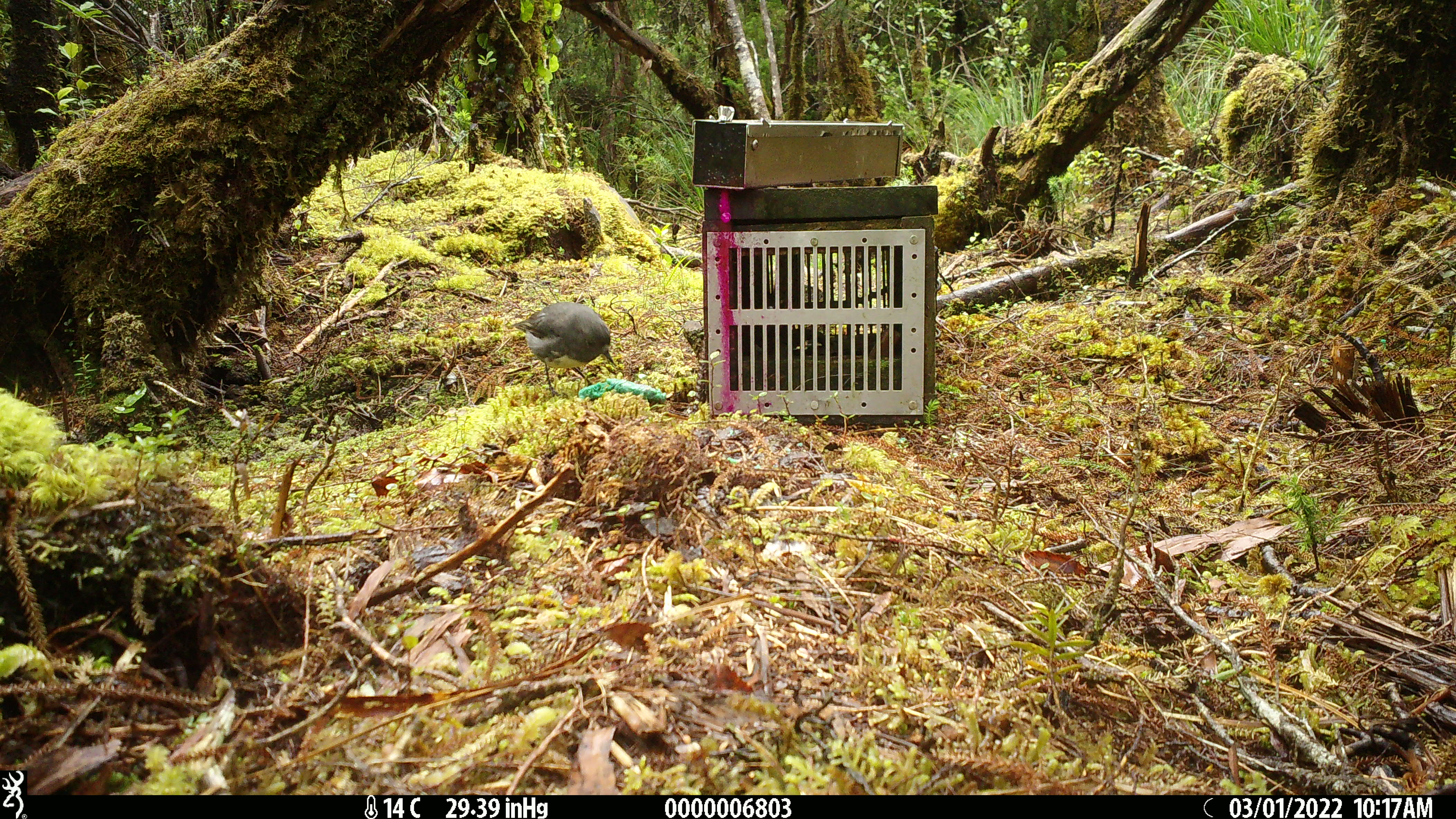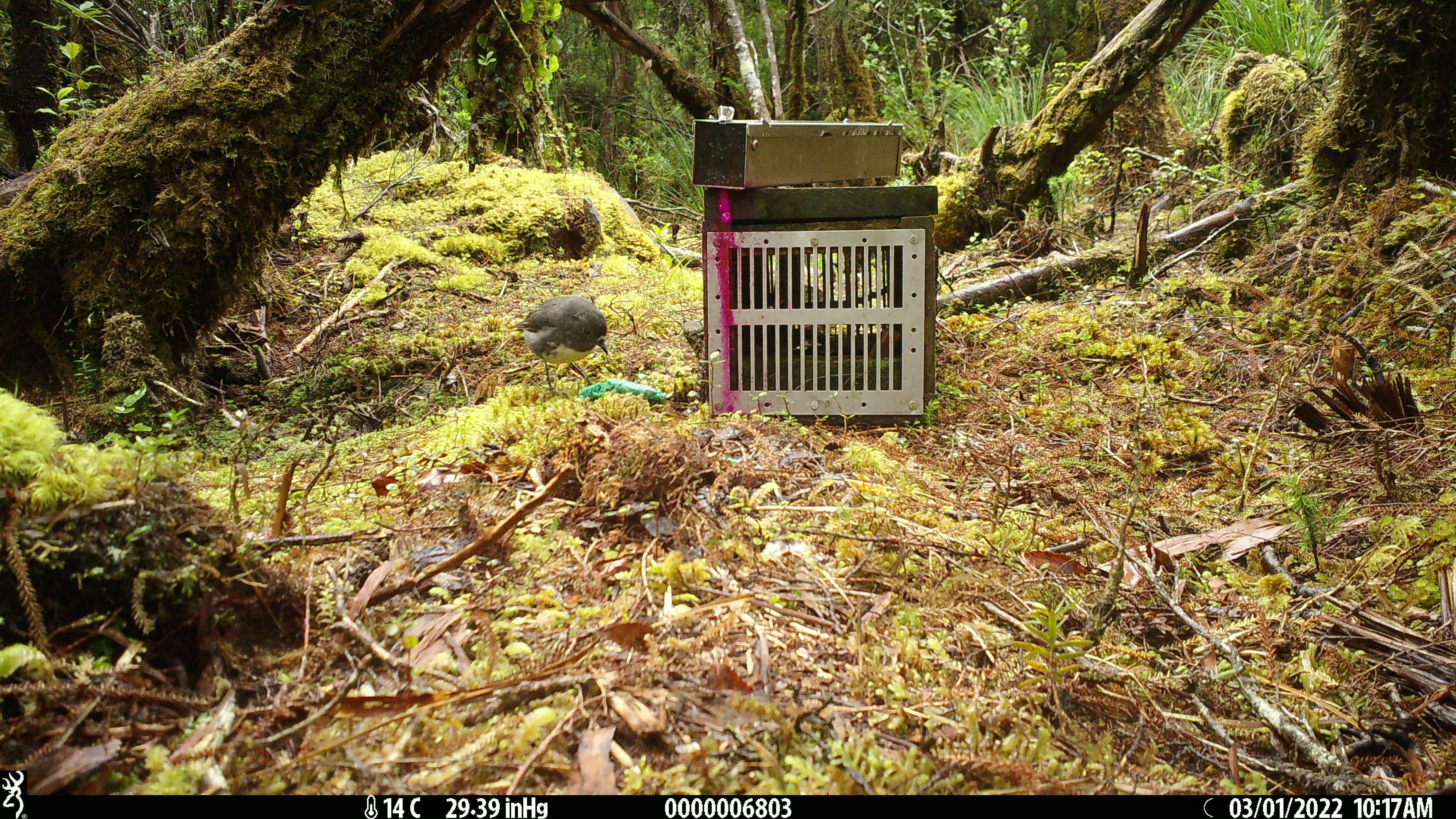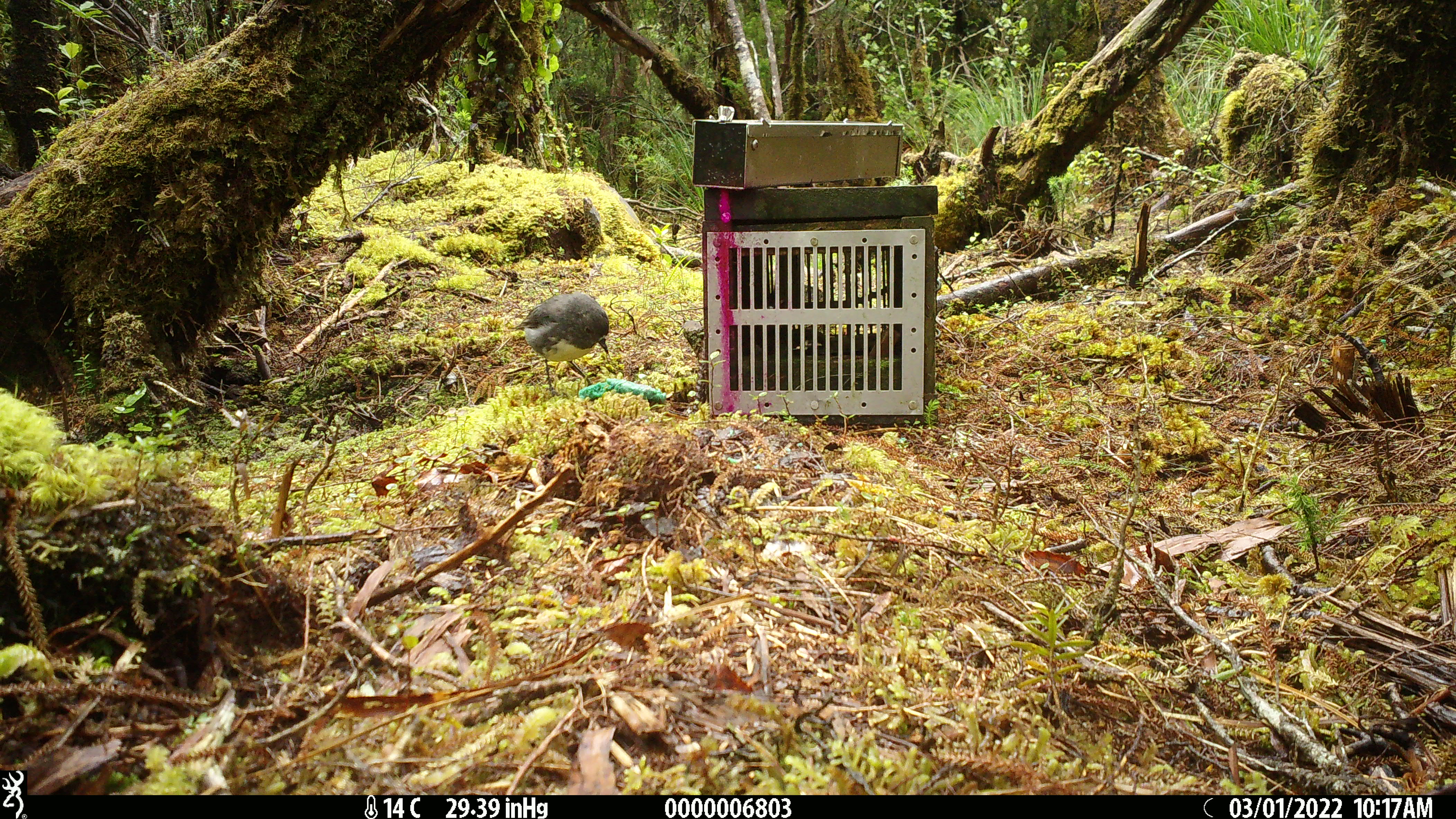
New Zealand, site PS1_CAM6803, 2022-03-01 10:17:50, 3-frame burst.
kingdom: Animalia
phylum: Chordata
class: Aves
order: Passeriformes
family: Petroicidae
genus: Petroica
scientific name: Petroica australis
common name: new zealand robin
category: robin